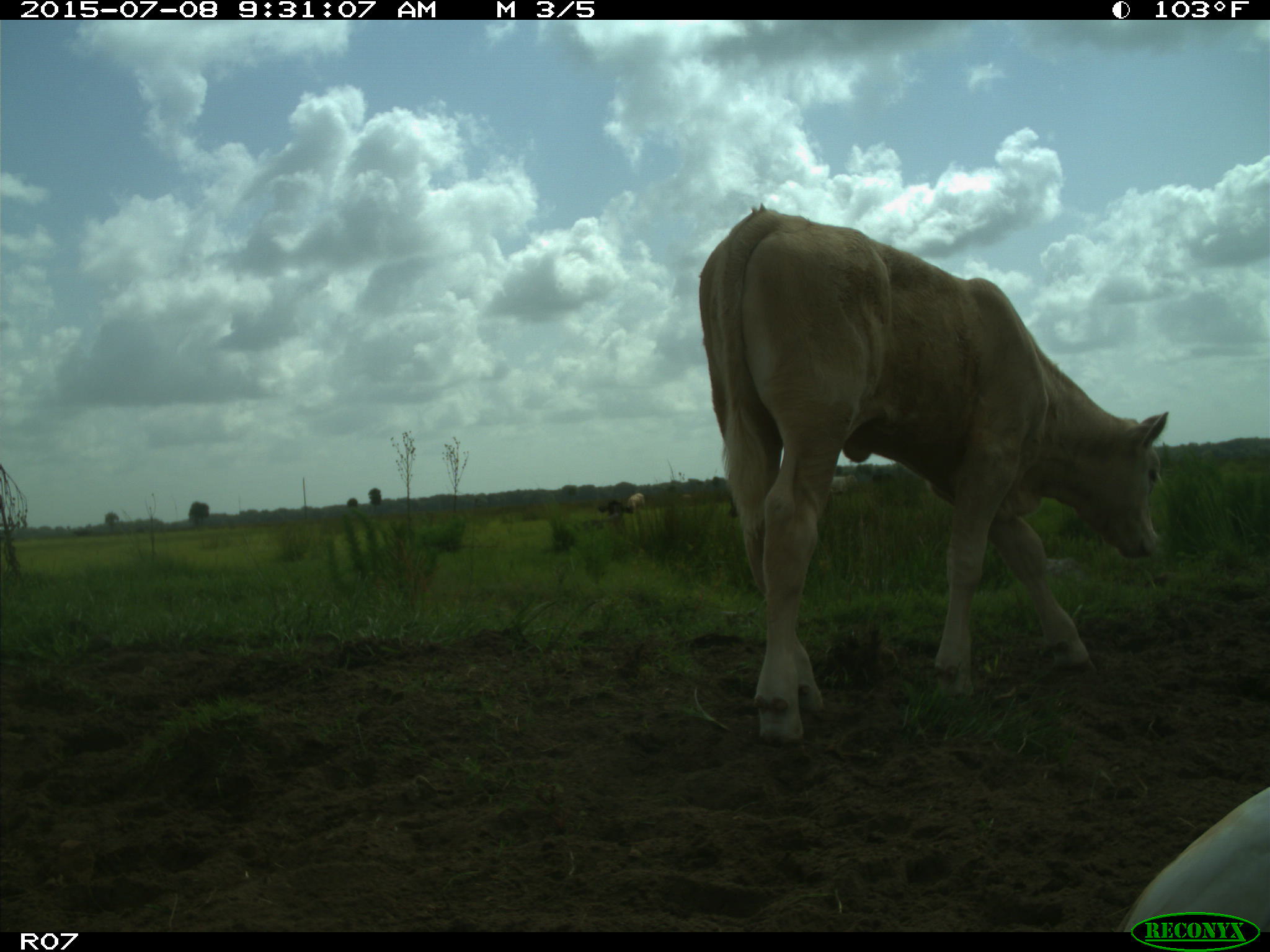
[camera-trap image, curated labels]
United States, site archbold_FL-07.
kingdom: Animalia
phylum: Chordata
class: Mammalia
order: Artiodactyla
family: Bovidae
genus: Bos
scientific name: Bos taurus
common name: domestic cow